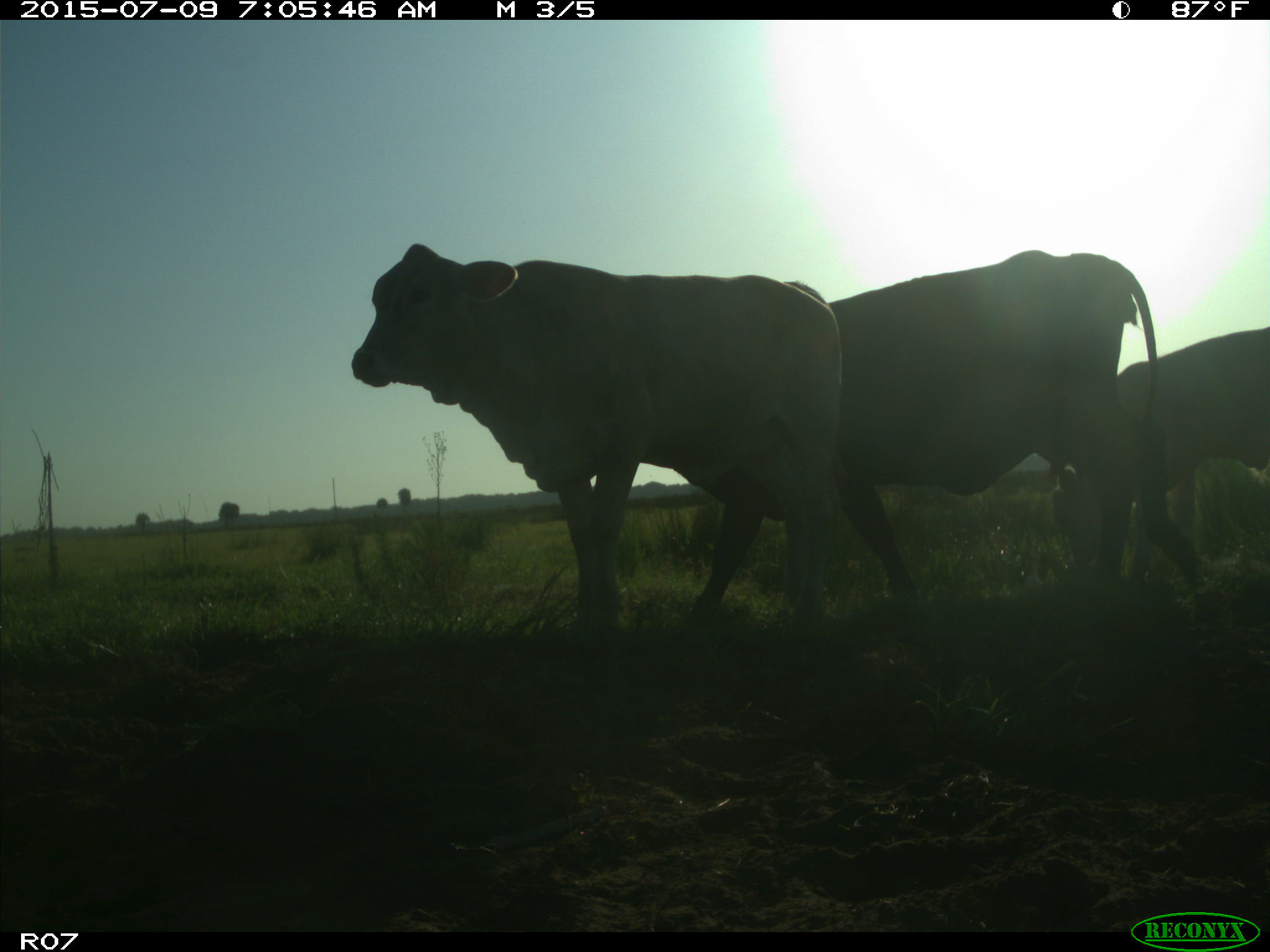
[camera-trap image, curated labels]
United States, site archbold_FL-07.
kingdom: Animalia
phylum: Chordata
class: Mammalia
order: Artiodactyla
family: Bovidae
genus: Bos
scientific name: Bos taurus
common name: domestic cow